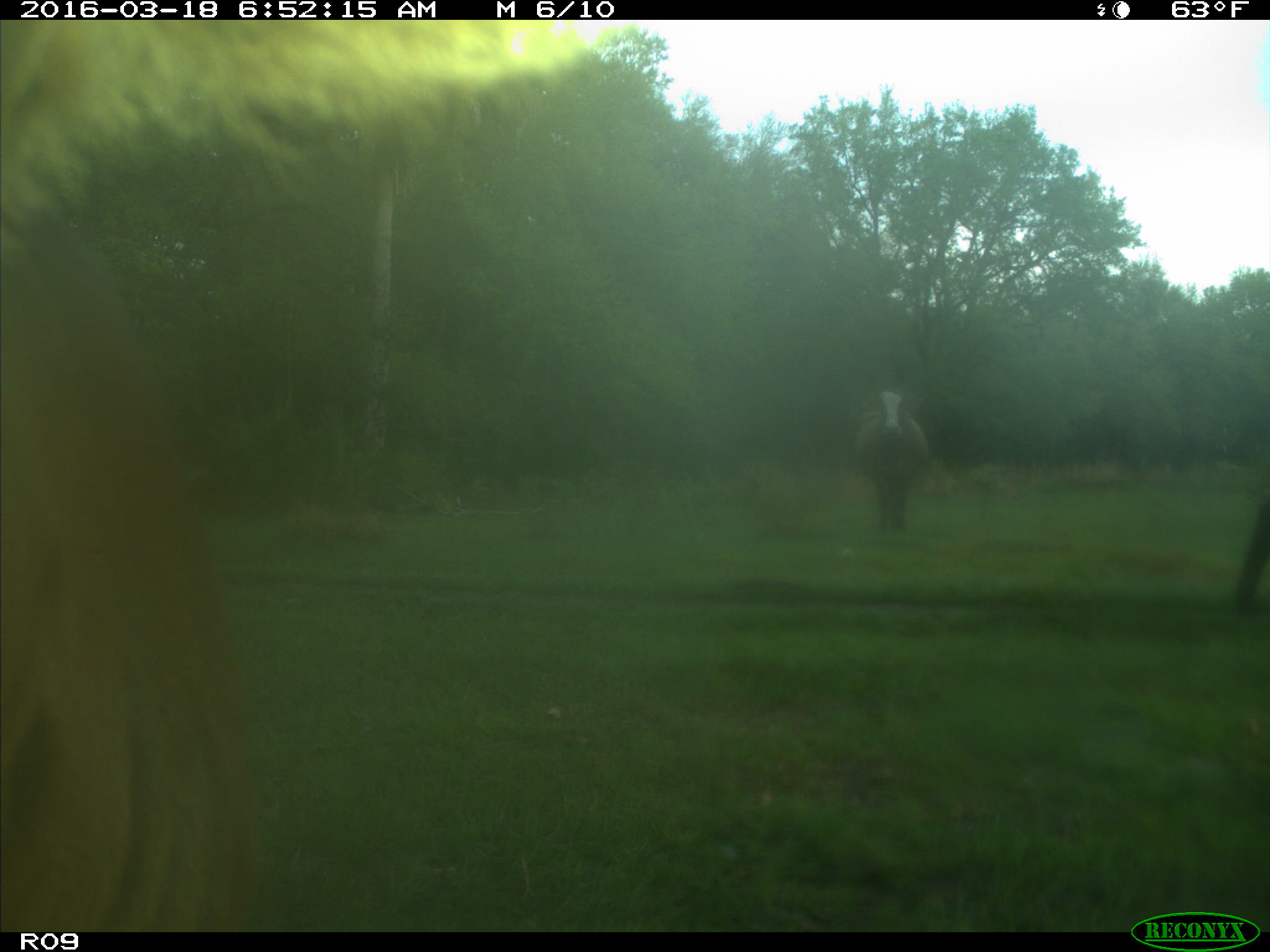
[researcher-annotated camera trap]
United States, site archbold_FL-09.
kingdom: Animalia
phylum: Chordata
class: Mammalia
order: Artiodactyla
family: Bovidae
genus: Bos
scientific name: Bos taurus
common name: domestic cow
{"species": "Bos taurus (domestic cow)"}